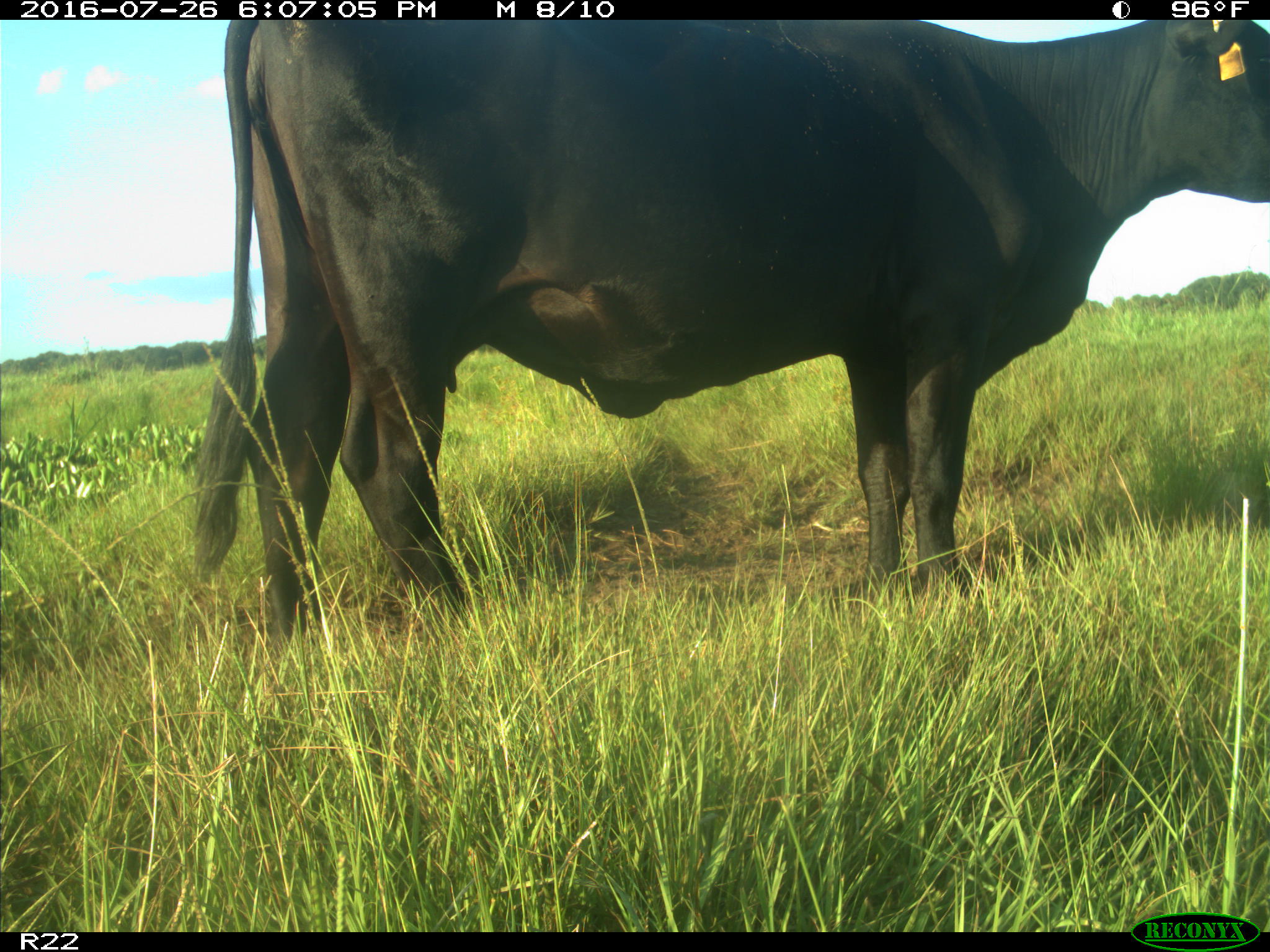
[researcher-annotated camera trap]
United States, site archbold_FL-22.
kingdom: Animalia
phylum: Chordata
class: Mammalia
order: Artiodactyla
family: Bovidae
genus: Bos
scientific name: Bos taurus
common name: domestic cow